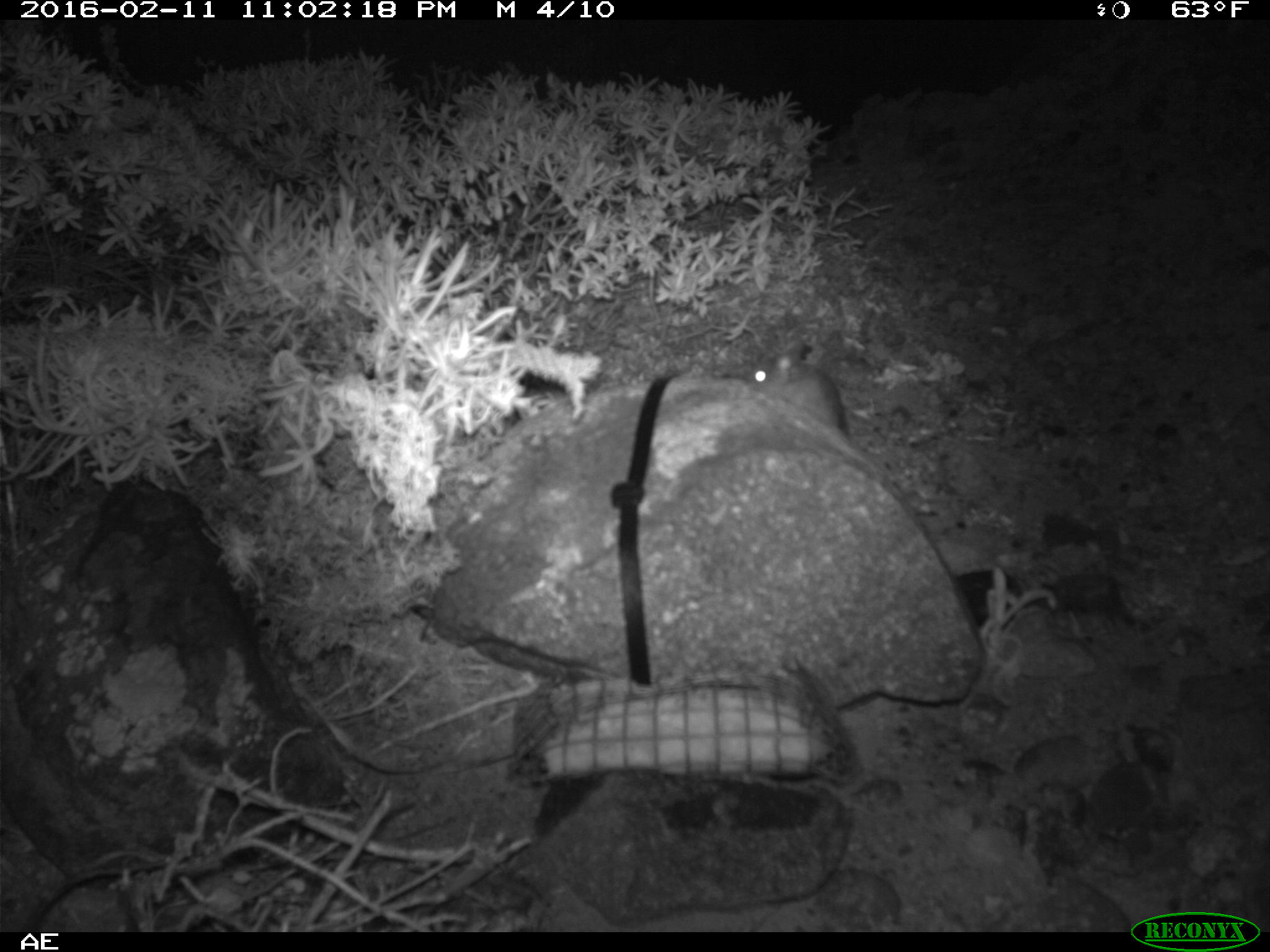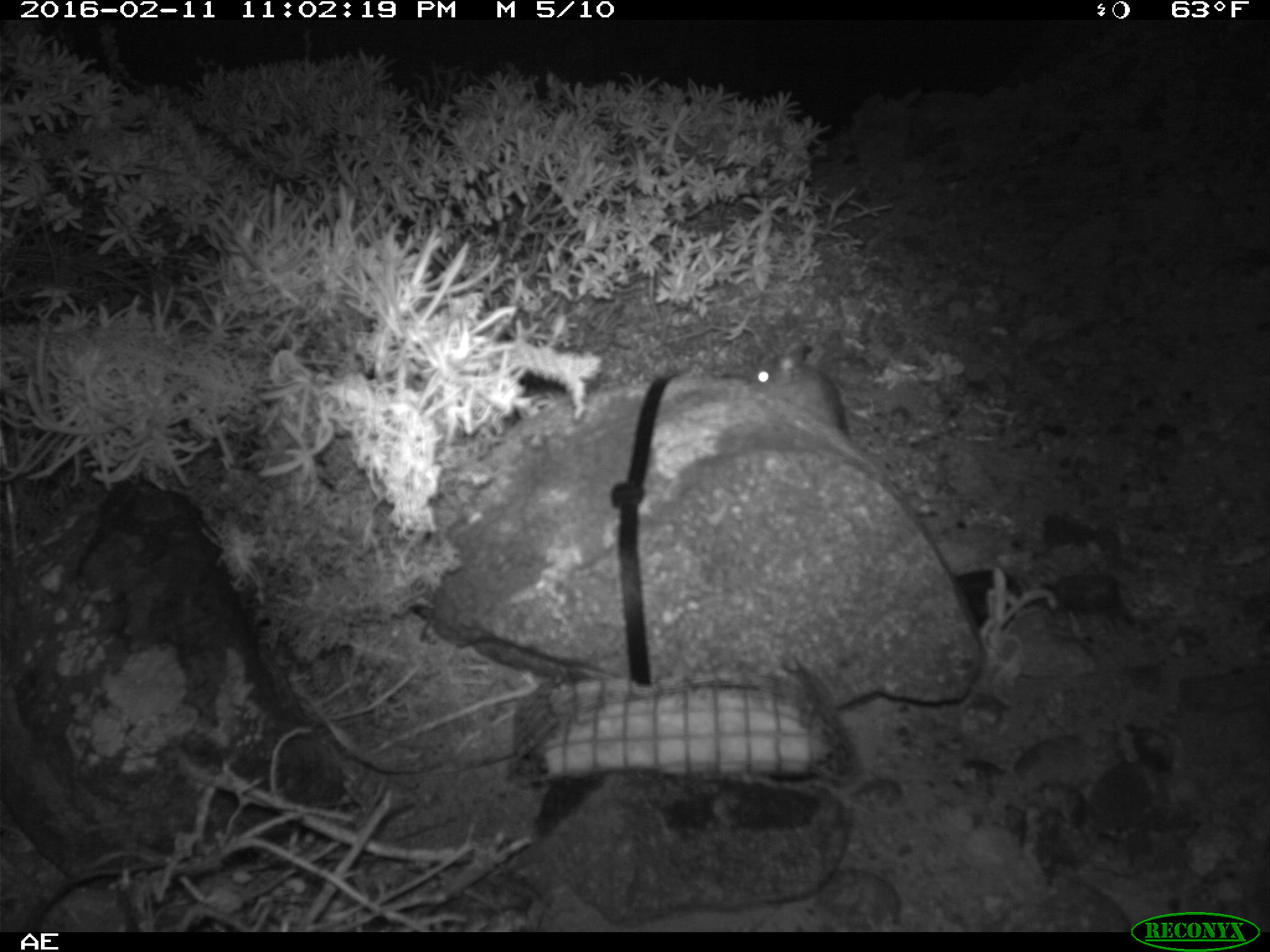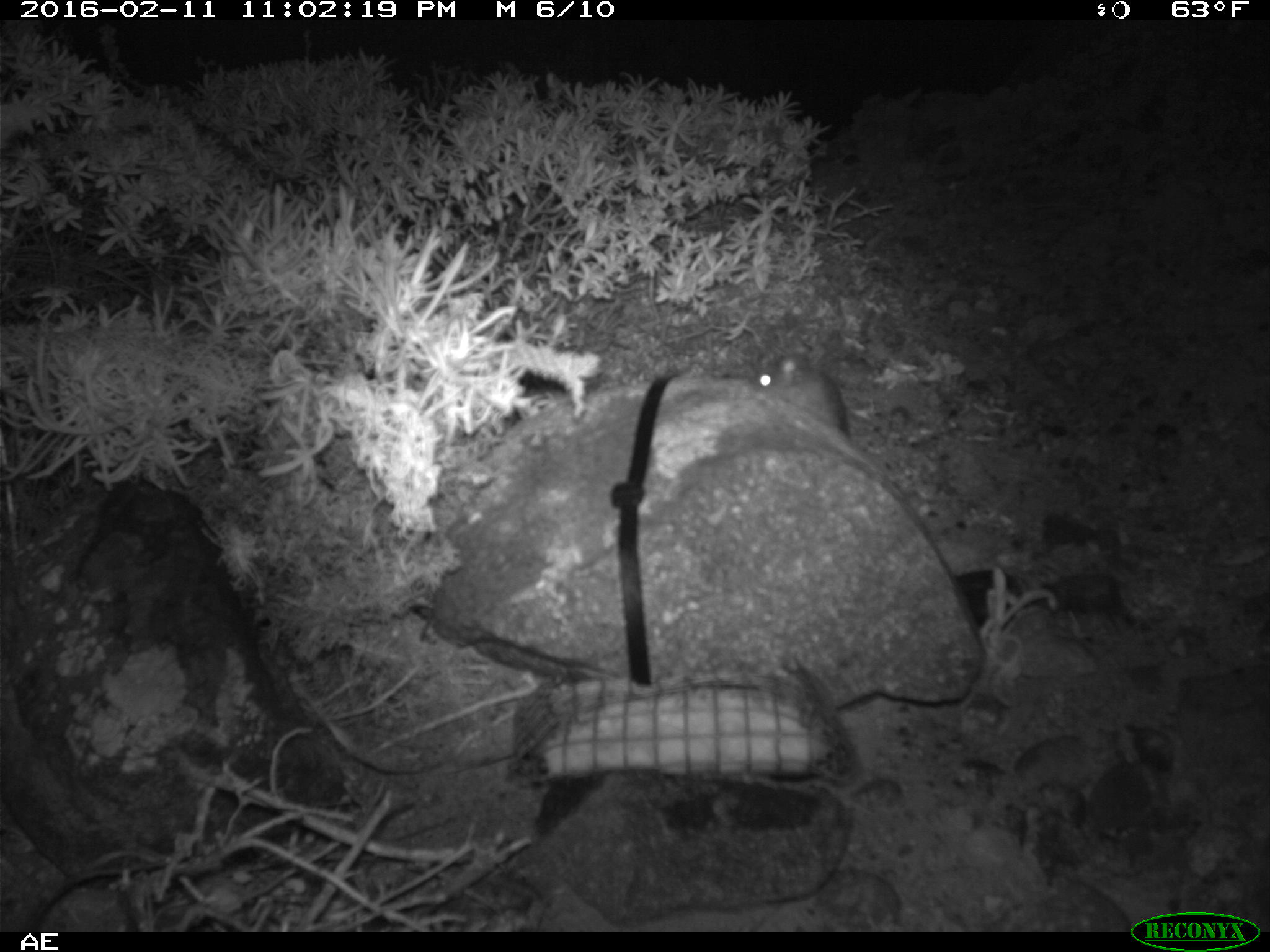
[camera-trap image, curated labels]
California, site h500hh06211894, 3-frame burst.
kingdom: Animalia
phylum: Chordata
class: Mammalia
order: Rodentia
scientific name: Rodentia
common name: rodent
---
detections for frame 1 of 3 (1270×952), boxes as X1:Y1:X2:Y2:
rodent: 741:340:905:494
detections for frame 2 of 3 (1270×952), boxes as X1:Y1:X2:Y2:
rodent: 752:341:885:479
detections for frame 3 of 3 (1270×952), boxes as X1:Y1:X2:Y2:
rodent: 751:353:853:439